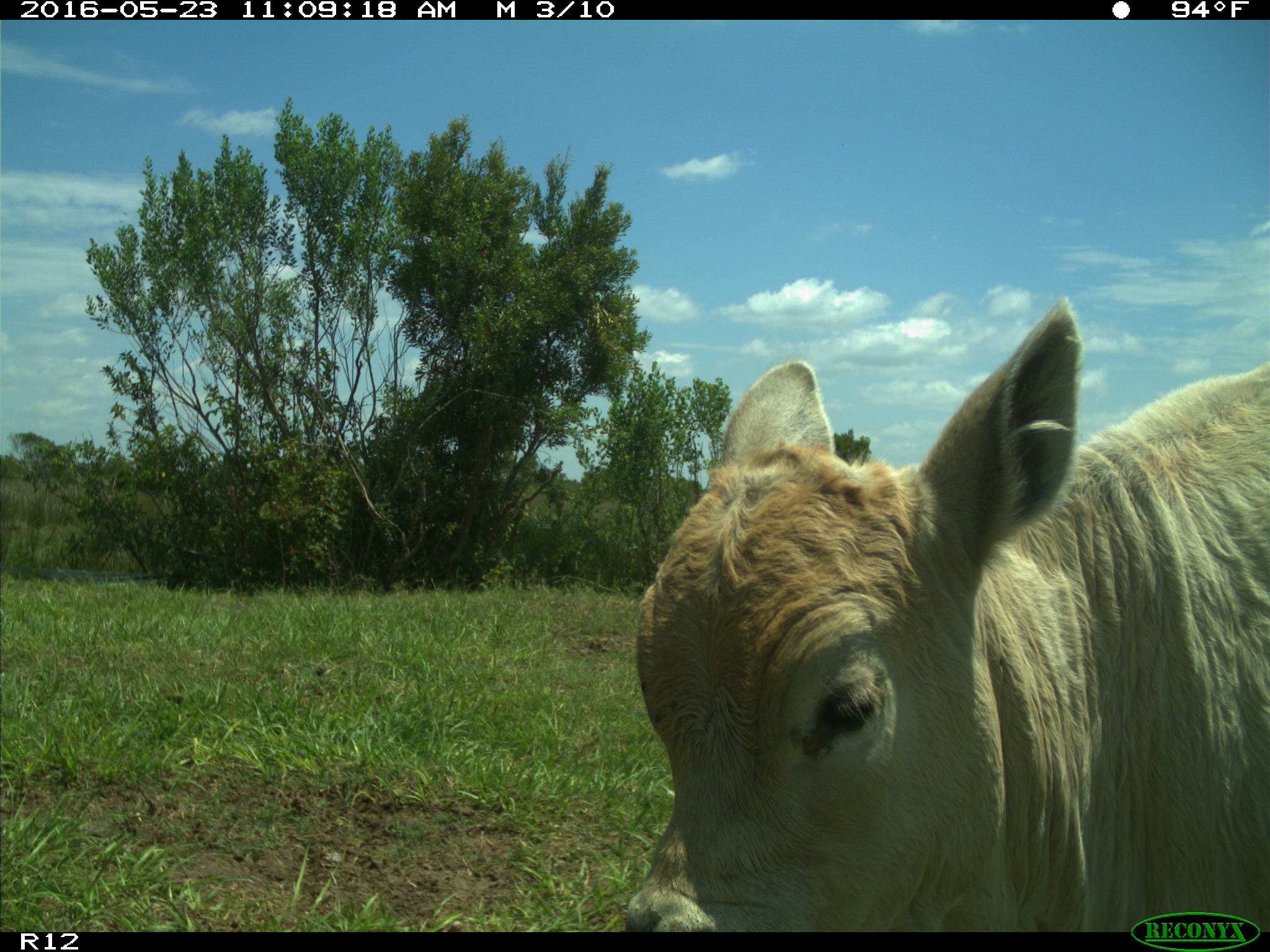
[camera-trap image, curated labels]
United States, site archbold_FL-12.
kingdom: Animalia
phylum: Chordata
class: Mammalia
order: Artiodactyla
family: Bovidae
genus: Bos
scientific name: Bos taurus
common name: domestic cow